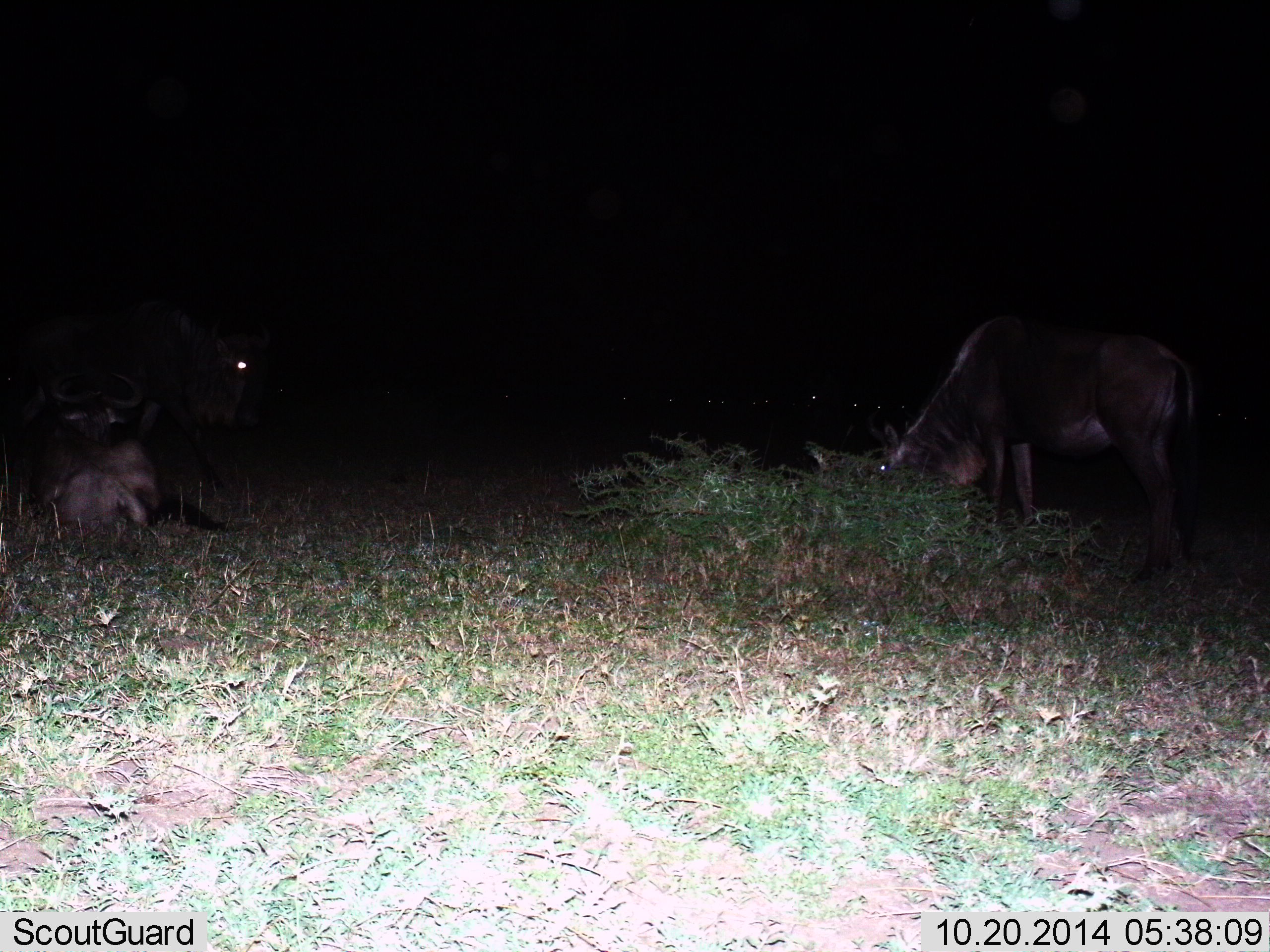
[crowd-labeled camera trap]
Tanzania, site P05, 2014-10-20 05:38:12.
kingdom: Animalia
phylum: Chordata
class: Mammalia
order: Artiodactyla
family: Bovidae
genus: Connochaetes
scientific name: Connochaetes taurinus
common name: blue wildebeest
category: wildebeest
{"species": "wildebeest (blue wildebeest) (Connochaetes taurinus)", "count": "4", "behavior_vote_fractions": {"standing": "60%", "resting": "80%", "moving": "20%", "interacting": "0%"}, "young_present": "0%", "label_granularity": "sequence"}